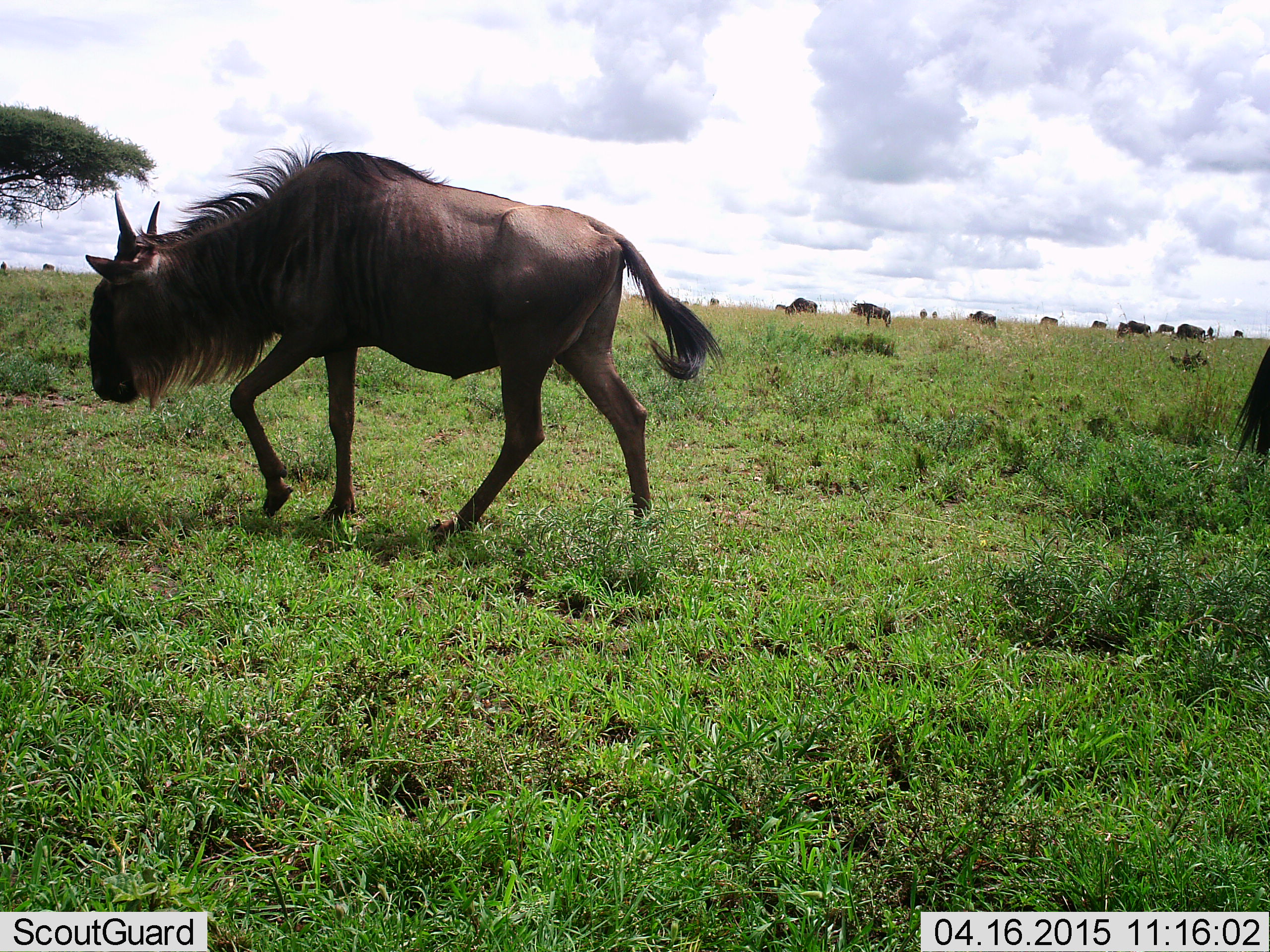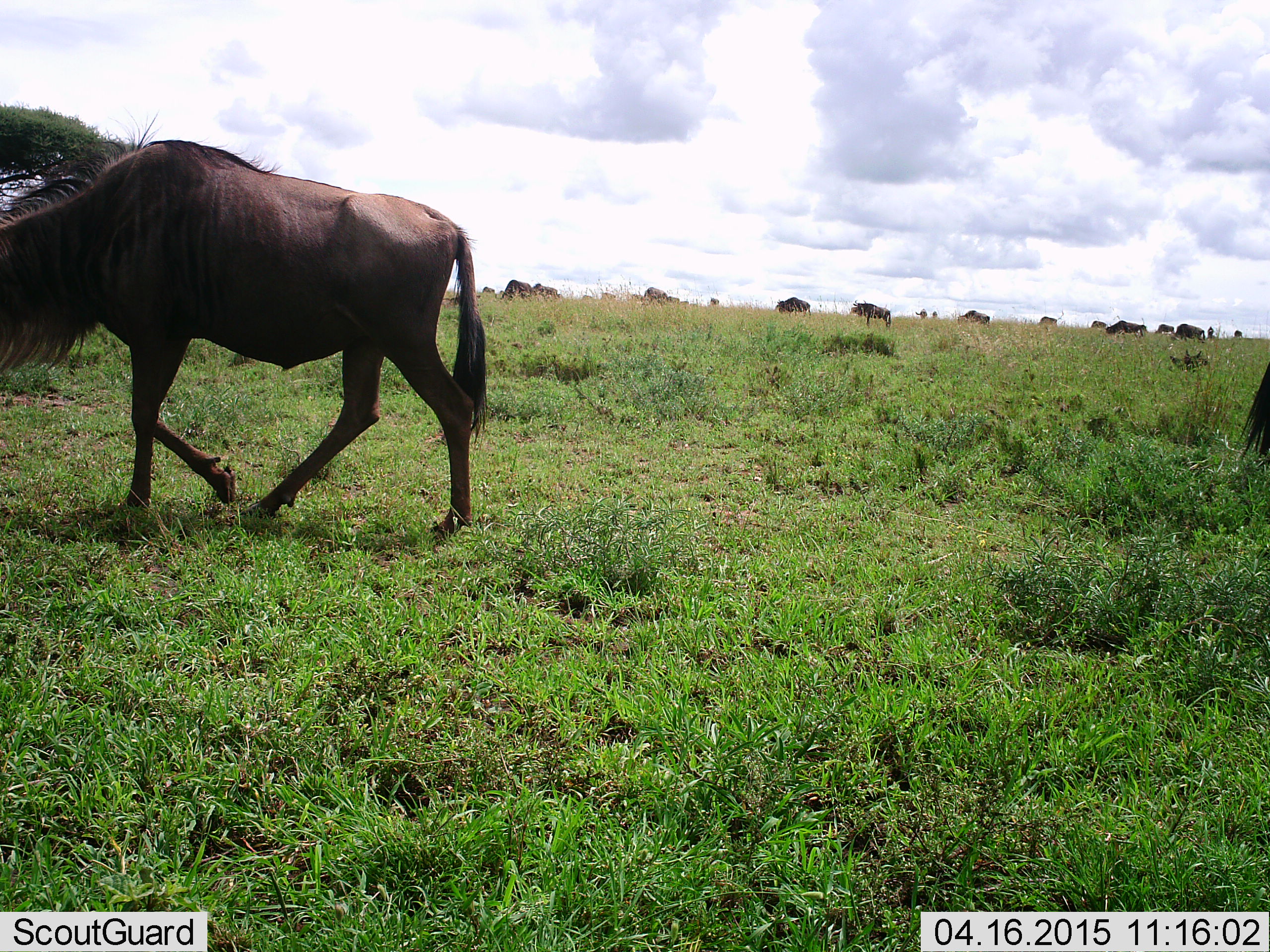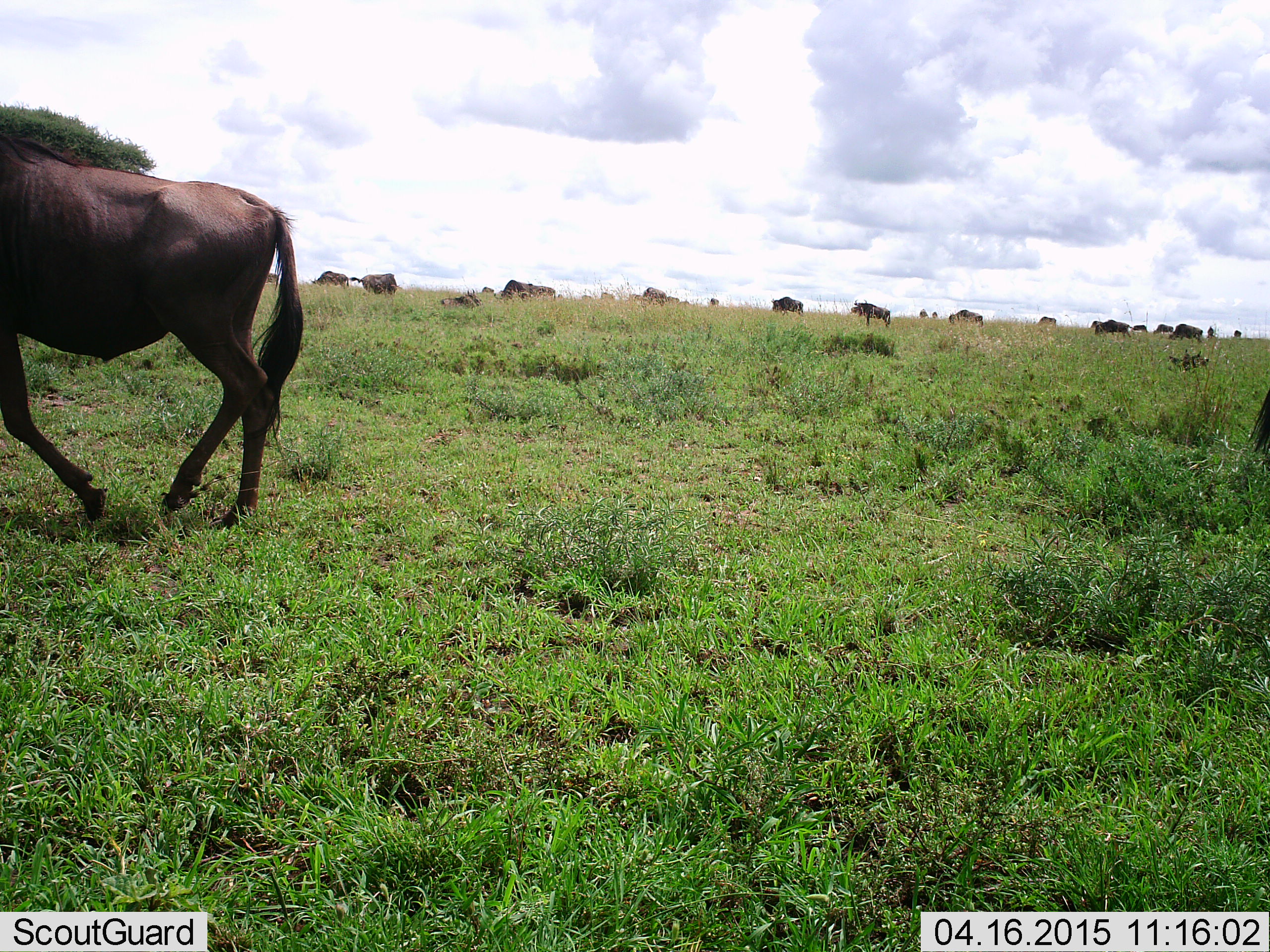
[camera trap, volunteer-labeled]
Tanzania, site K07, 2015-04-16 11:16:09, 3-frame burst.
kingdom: Animalia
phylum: Chordata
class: Mammalia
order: Artiodactyla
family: Bovidae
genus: Connochaetes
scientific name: Connochaetes taurinus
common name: blue wildebeest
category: wildebeest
Wildebeest (blue wildebeest) (Connochaetes taurinus), count 8. Behavior (volunteer vote fractions): standing 20%, resting 0%, moving 100%, interacting 0%. Young present (vote fraction): 0%. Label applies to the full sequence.